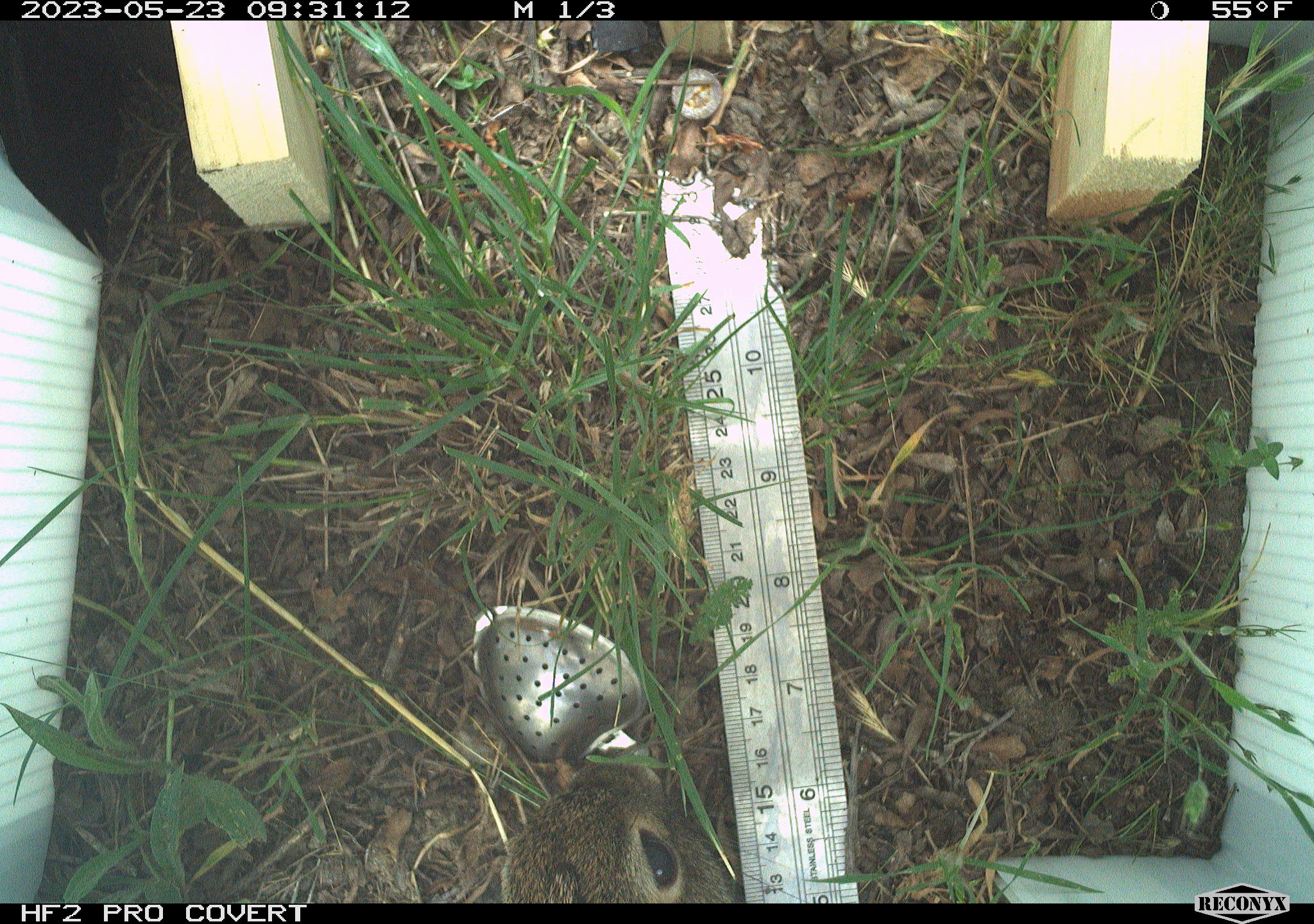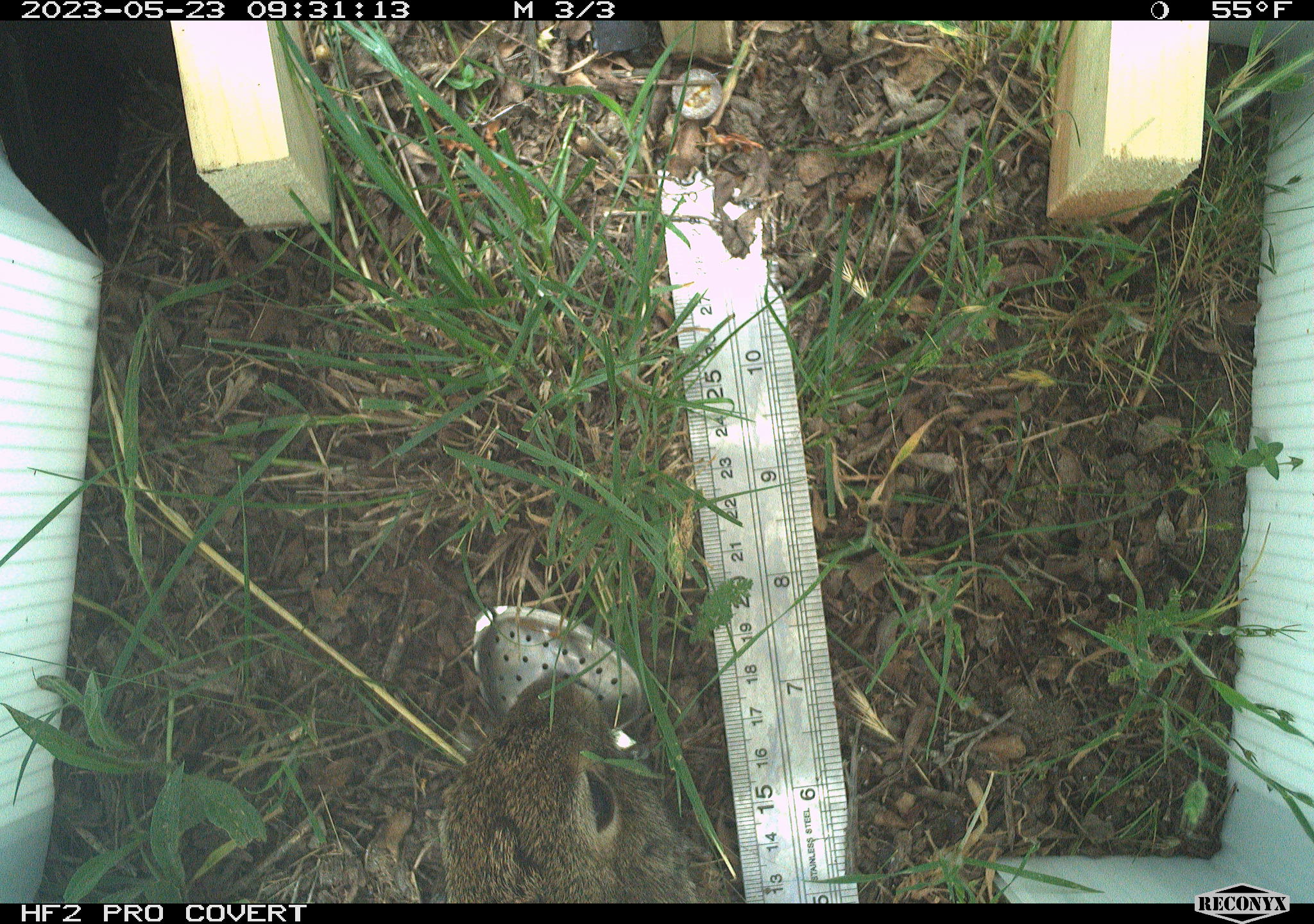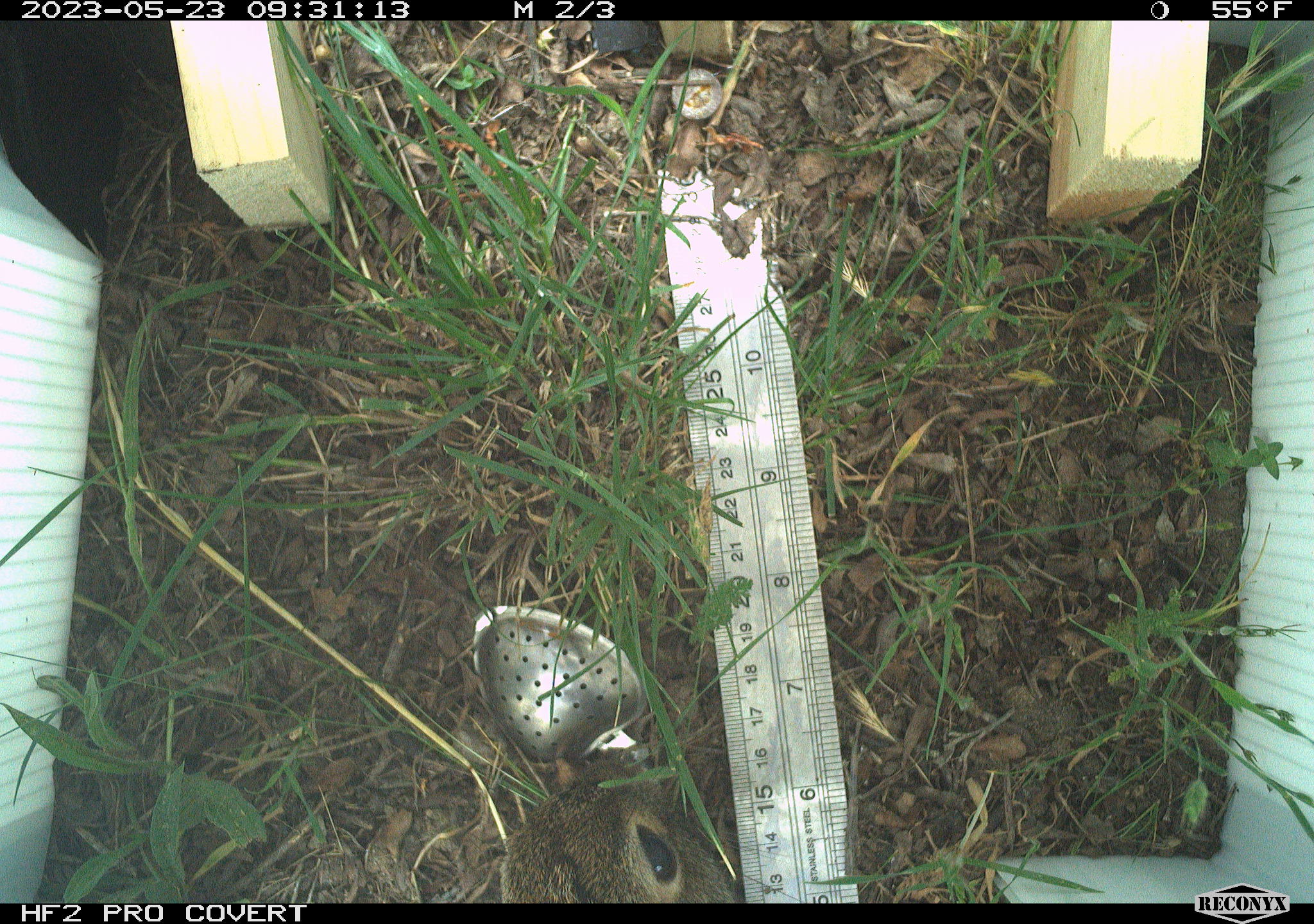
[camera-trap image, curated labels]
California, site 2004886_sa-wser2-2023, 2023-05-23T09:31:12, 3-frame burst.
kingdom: Animalia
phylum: Chordata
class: Mammalia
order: Lagomorpha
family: Leporidae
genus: Sylvilagus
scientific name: Sylvilagus bachmani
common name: brush rabbit